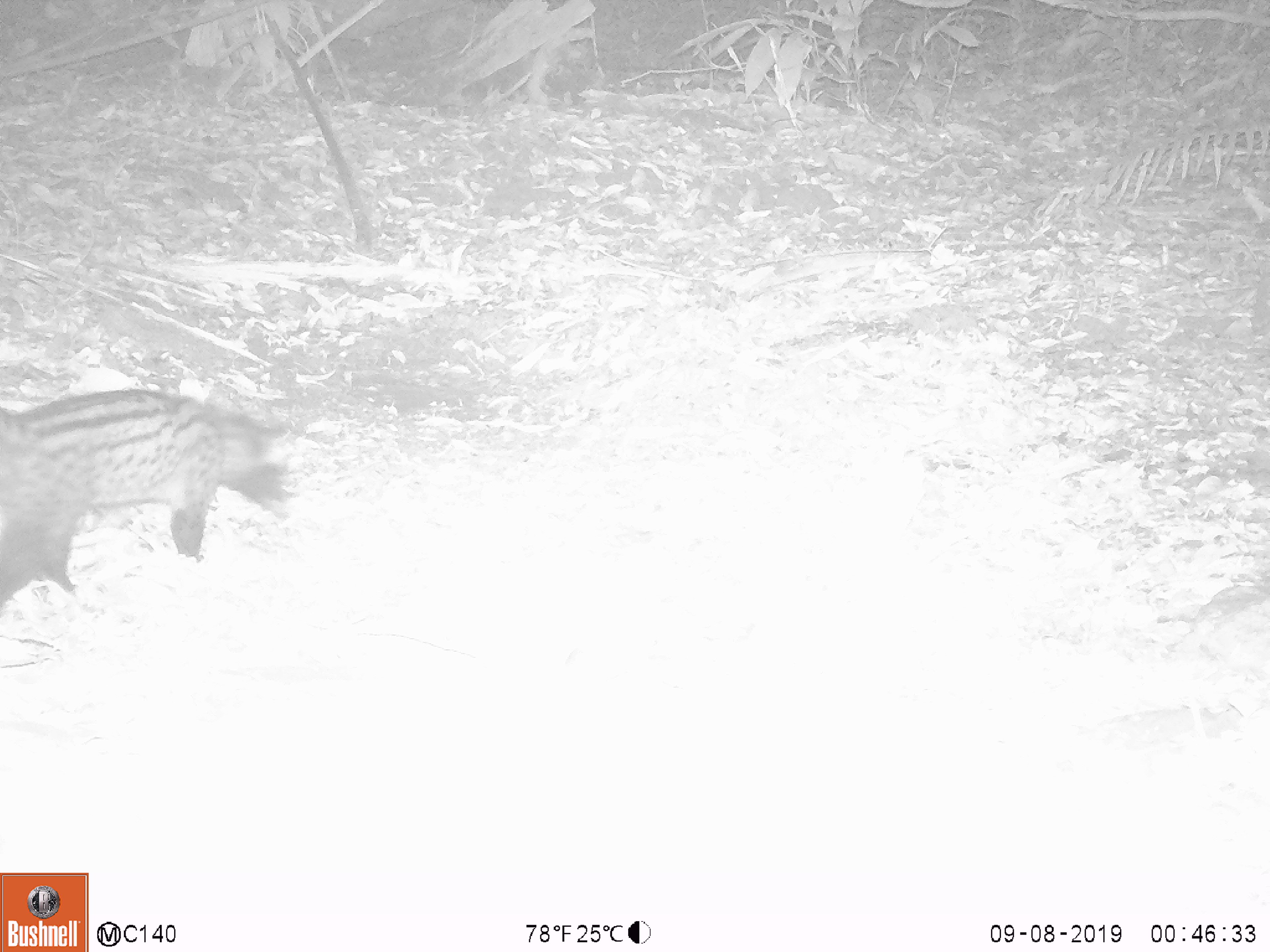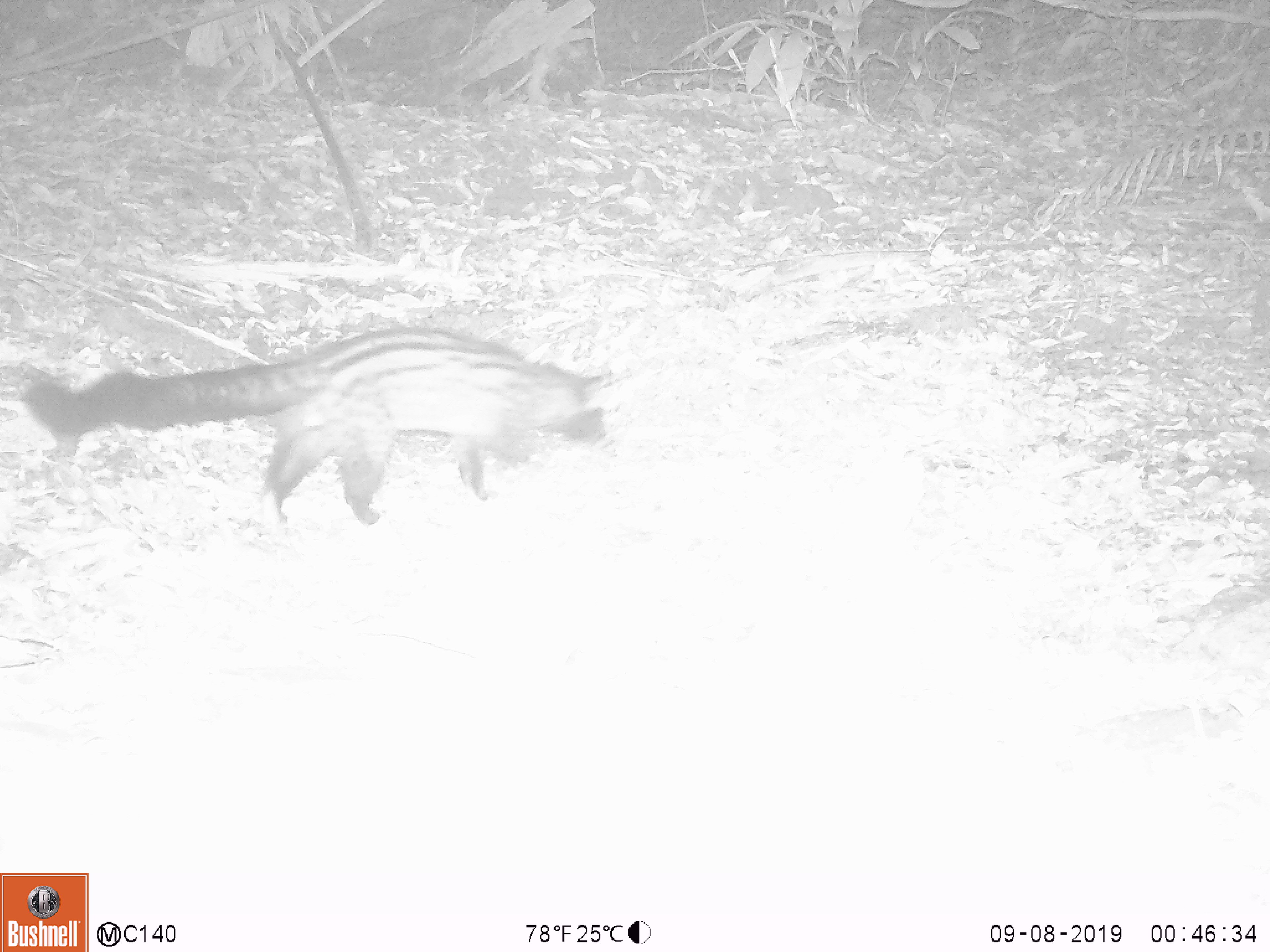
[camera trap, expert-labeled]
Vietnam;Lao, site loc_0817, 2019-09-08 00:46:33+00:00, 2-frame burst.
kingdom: Animalia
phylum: Chordata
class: Mammalia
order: Carnivora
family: Viverridae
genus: Paradoxurus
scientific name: Paradoxurus hermaphroditus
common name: common palm civet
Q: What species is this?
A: Common palm civet (Paradoxurus hermaphroditus).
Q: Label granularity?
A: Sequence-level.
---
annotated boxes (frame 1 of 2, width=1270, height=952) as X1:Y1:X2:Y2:
common palm civet: 0:386:291:606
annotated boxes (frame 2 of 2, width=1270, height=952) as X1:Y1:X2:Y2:
common palm civet: 20:326:607:526